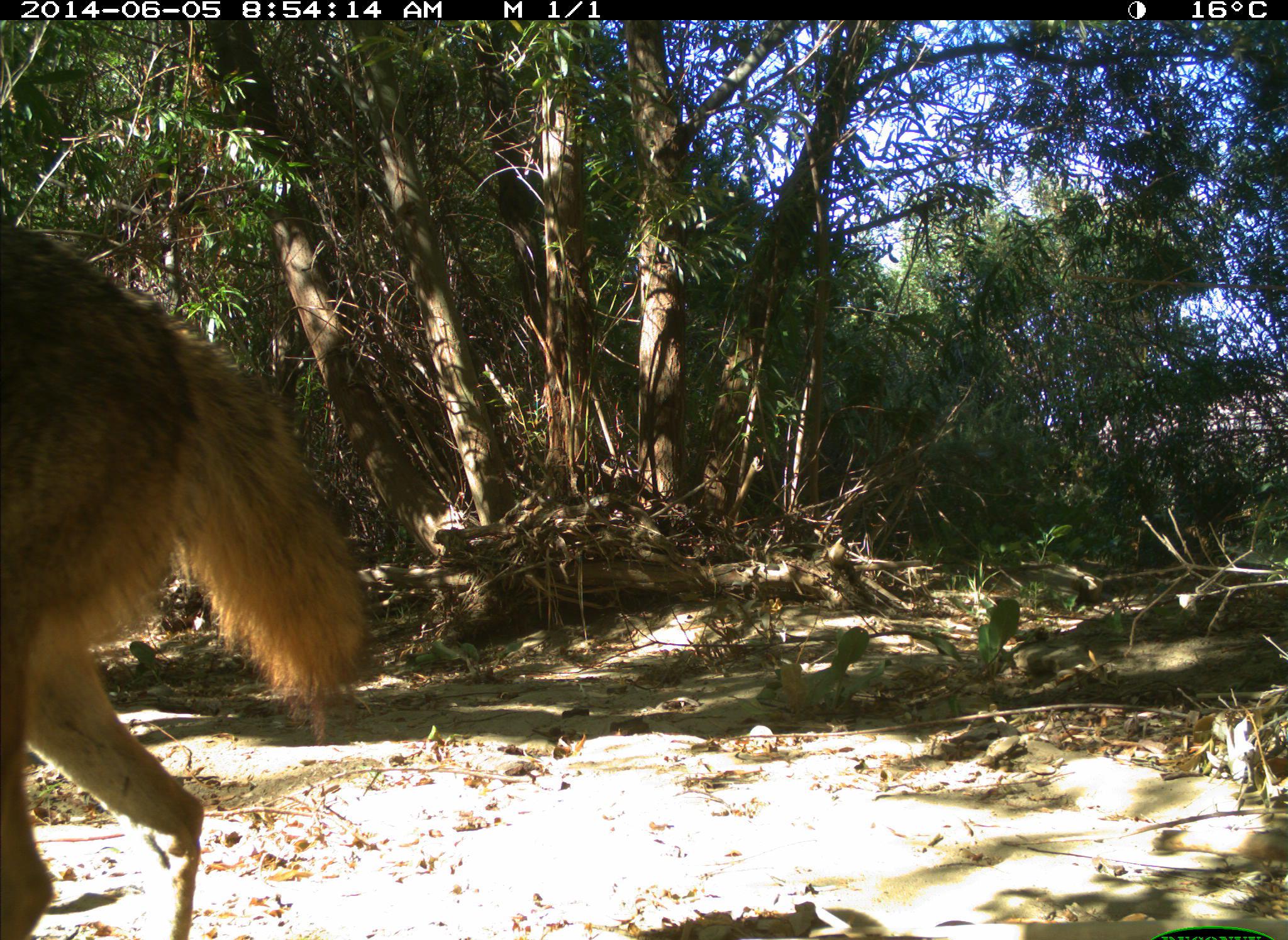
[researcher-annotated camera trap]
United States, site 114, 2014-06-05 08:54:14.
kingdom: Animalia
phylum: Chordata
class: Mammalia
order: Carnivora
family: Canidae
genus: Canis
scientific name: Canis latrans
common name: coyote